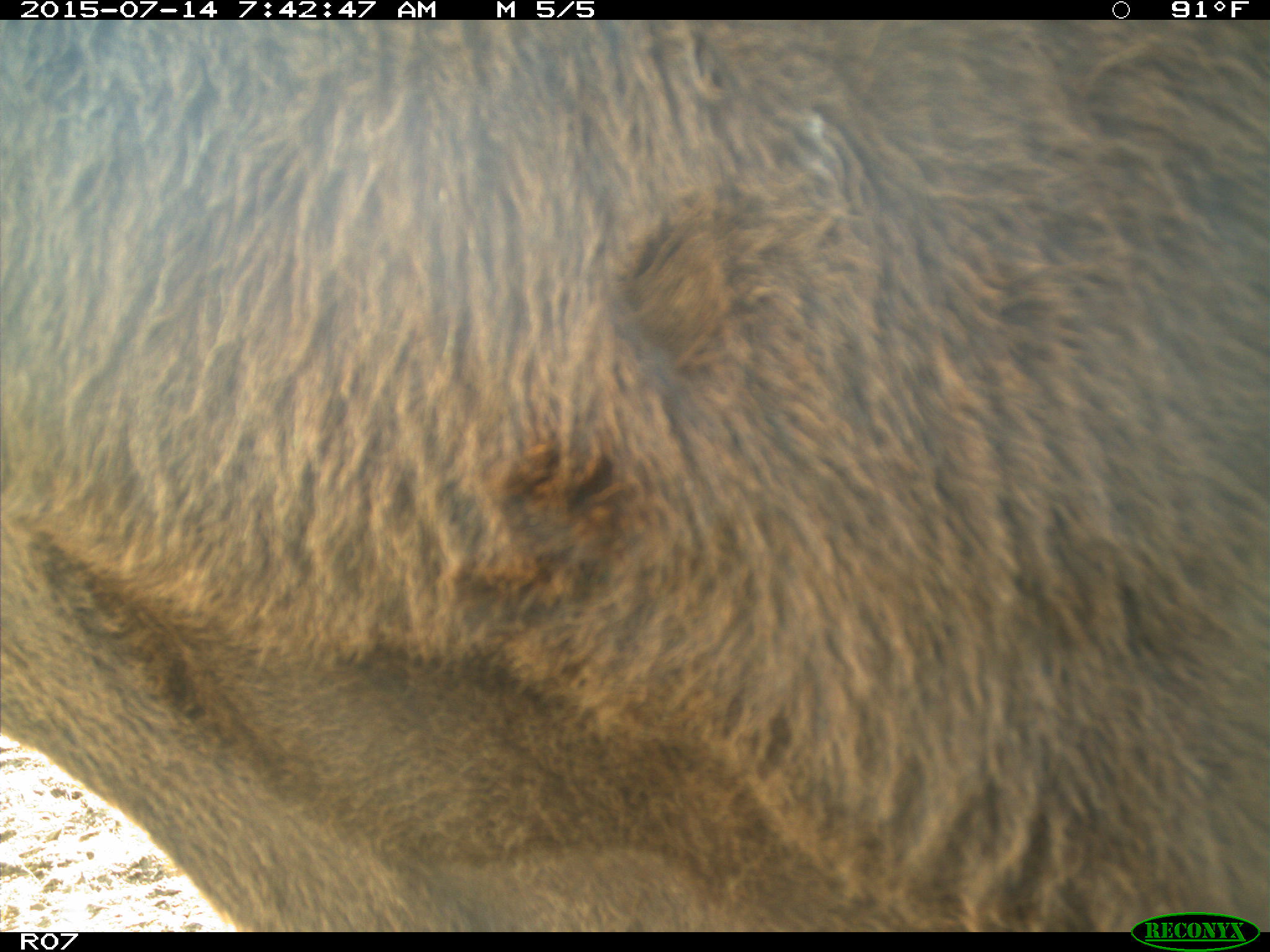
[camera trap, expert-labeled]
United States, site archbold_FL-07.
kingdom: Animalia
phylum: Chordata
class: Mammalia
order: Artiodactyla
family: Bovidae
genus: Bos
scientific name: Bos taurus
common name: domestic cow